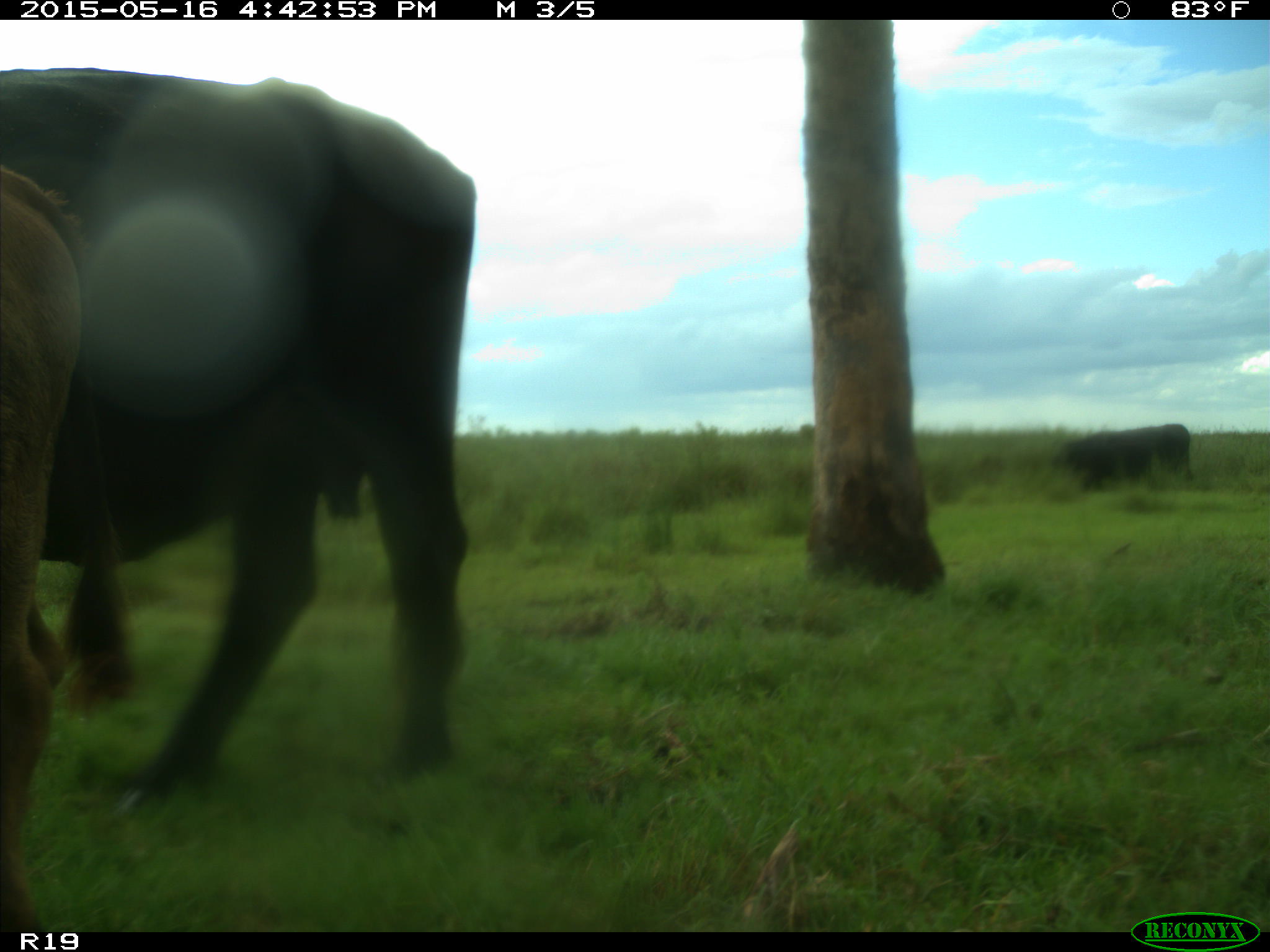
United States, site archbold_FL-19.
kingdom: Animalia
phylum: Chordata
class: Mammalia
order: Artiodactyla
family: Bovidae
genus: Bos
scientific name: Bos taurus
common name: domestic cow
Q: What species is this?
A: Bos taurus (domestic cow).